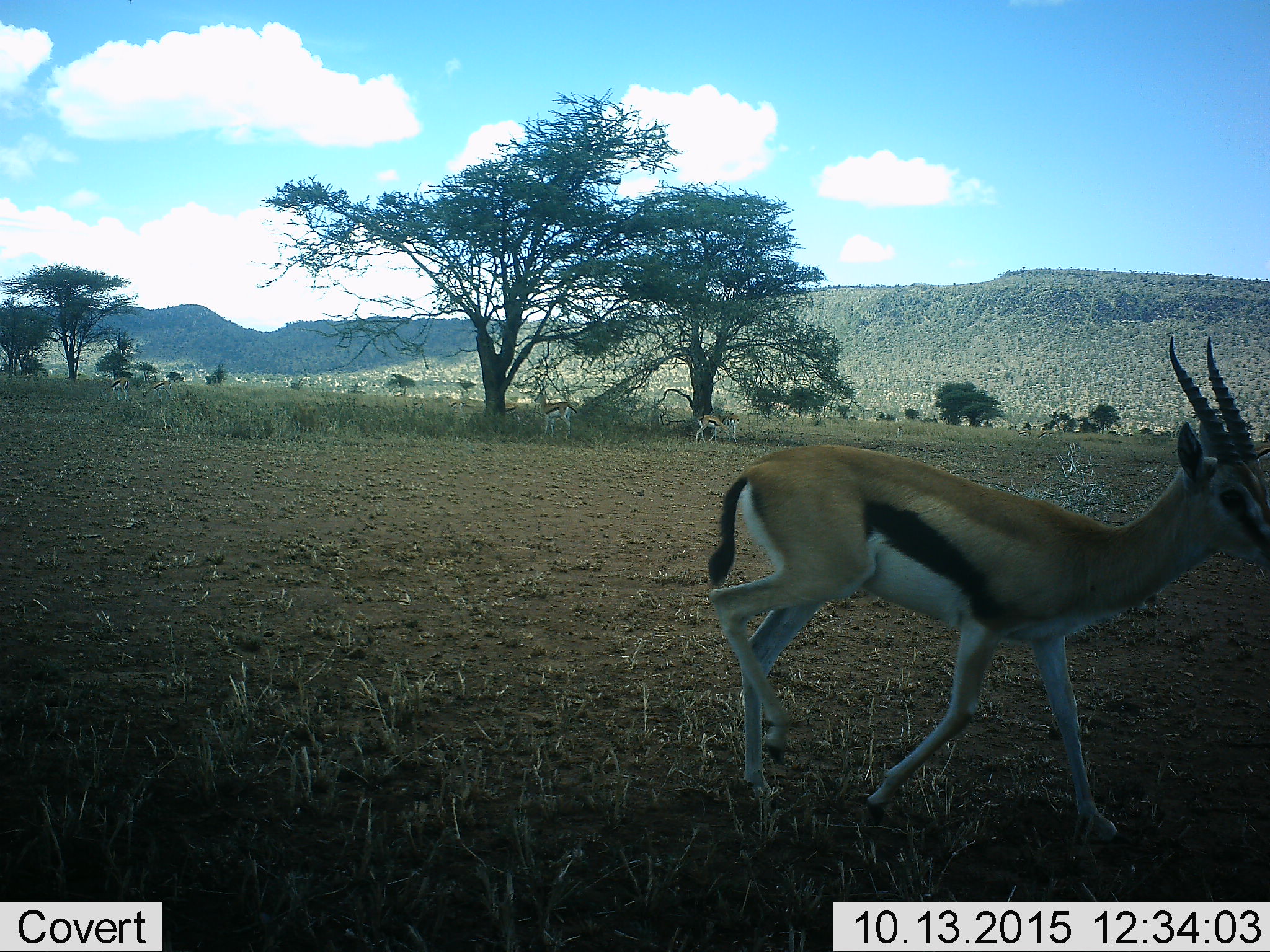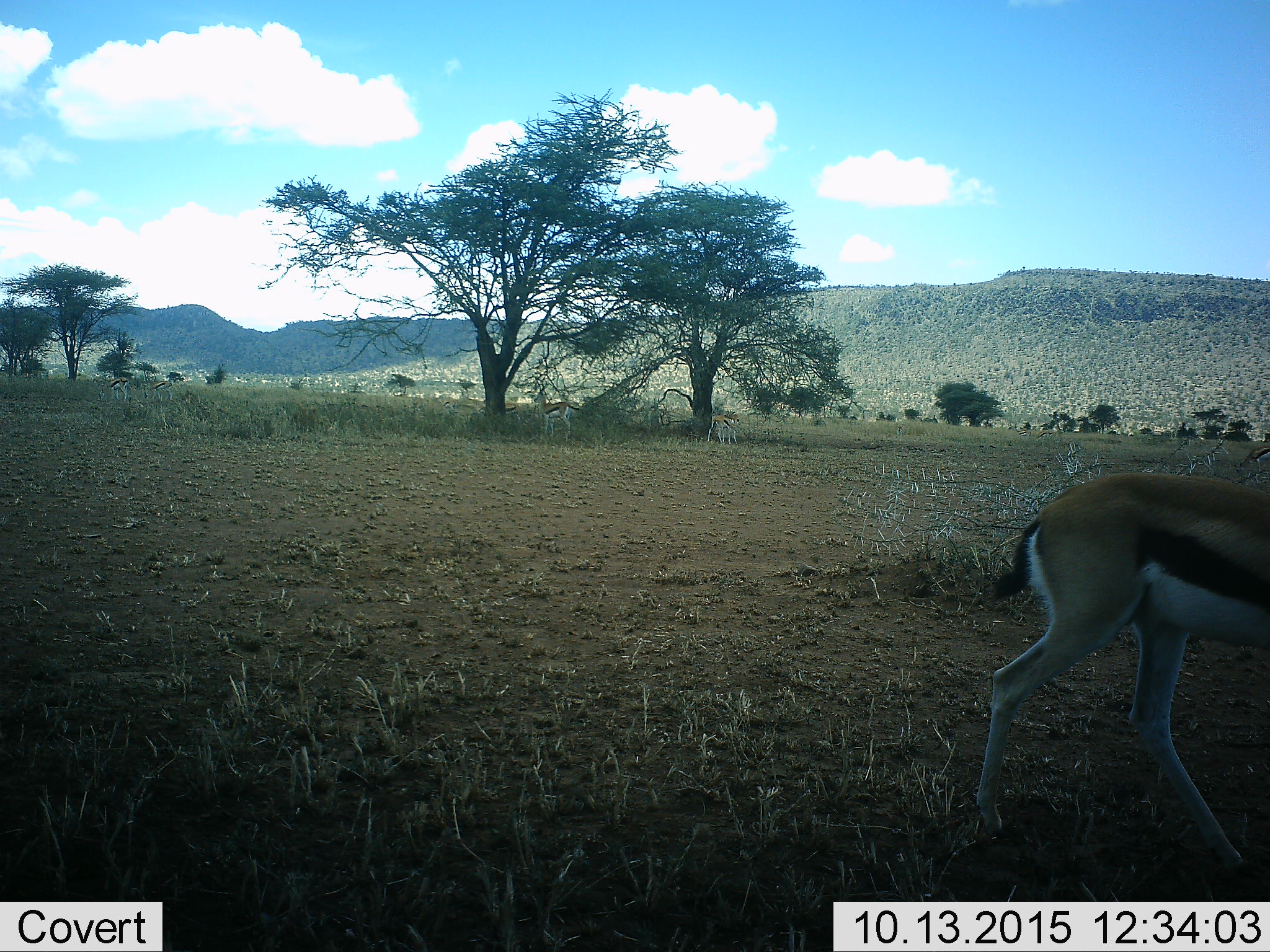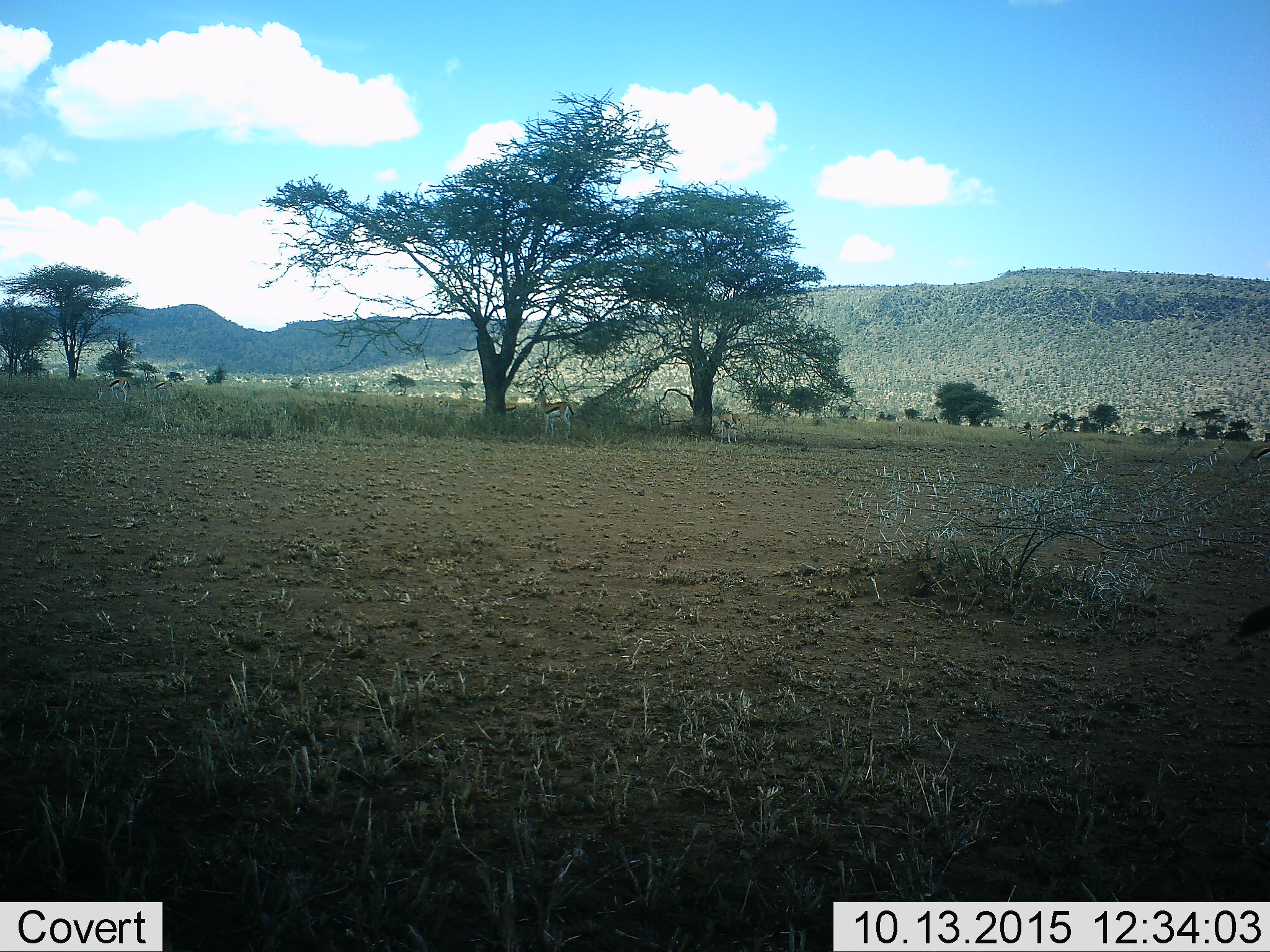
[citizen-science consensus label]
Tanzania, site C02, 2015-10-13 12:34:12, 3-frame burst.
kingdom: Animalia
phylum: Chordata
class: Mammalia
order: Artiodactyla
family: Bovidae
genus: Eudorcas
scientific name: Eudorcas thomsonii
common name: thomson's gazelle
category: gazellethomsons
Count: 7.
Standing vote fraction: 60%.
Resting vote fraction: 7%.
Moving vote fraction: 87%.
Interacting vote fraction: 0%.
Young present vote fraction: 7%.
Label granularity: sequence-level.